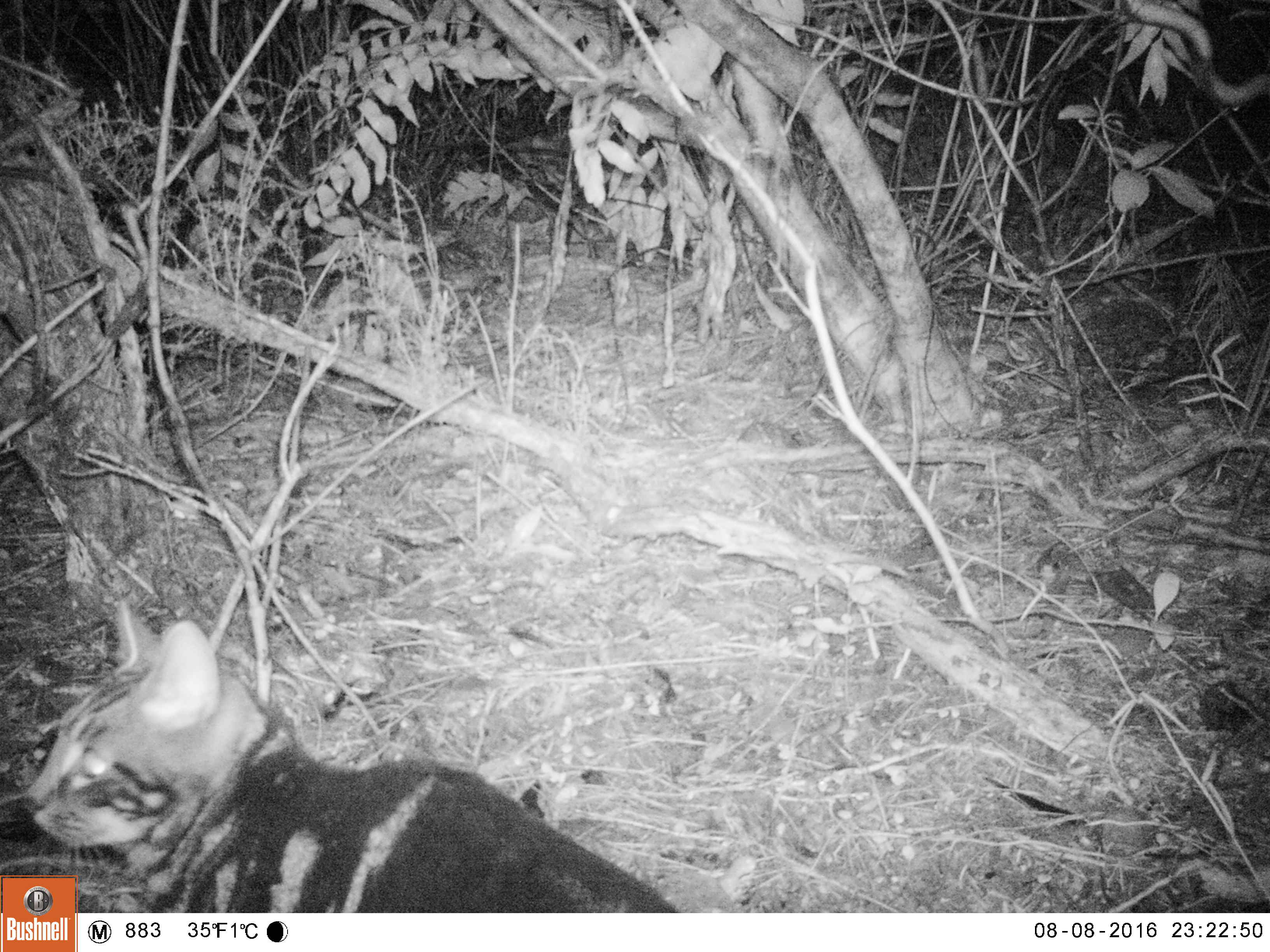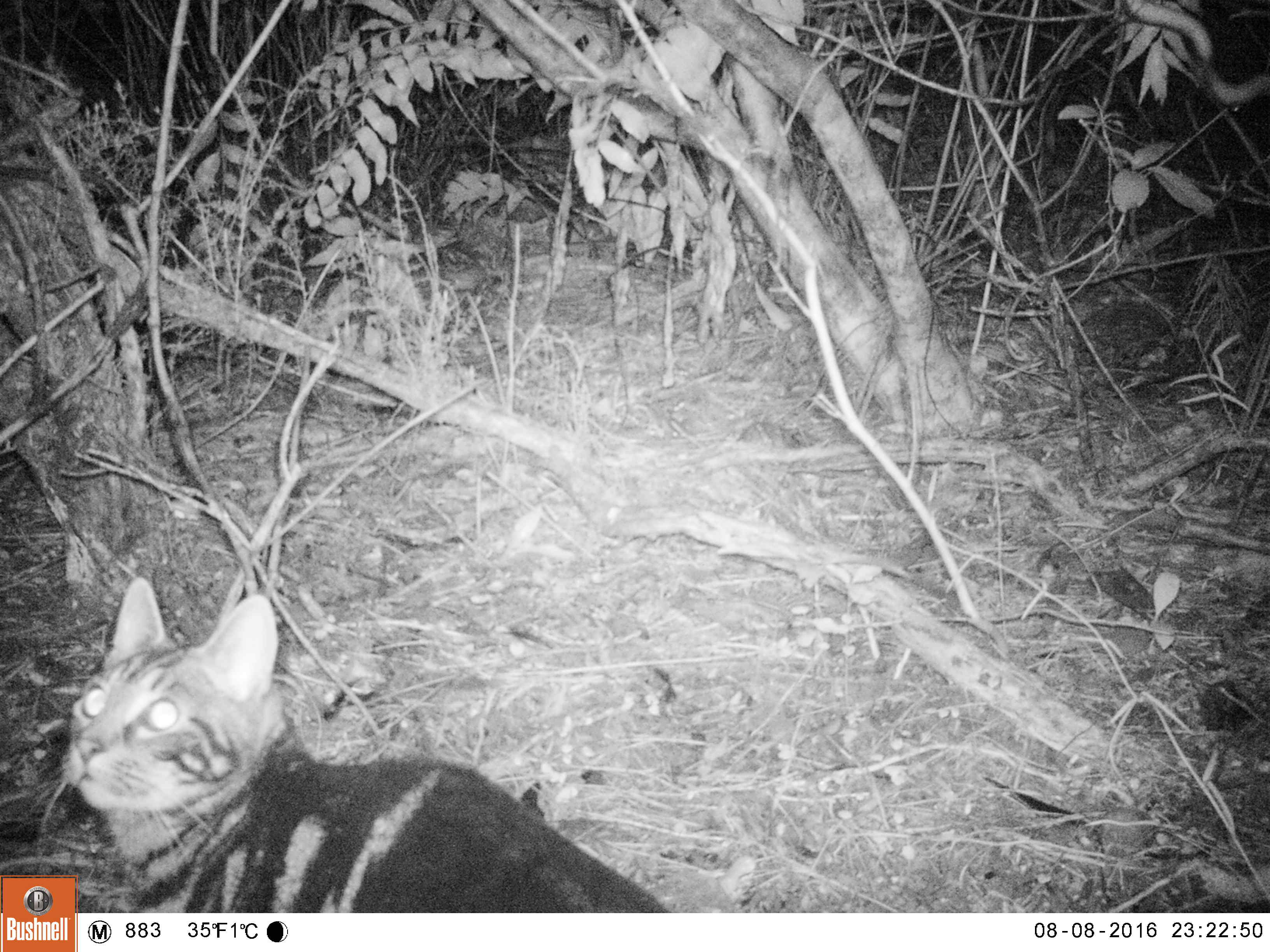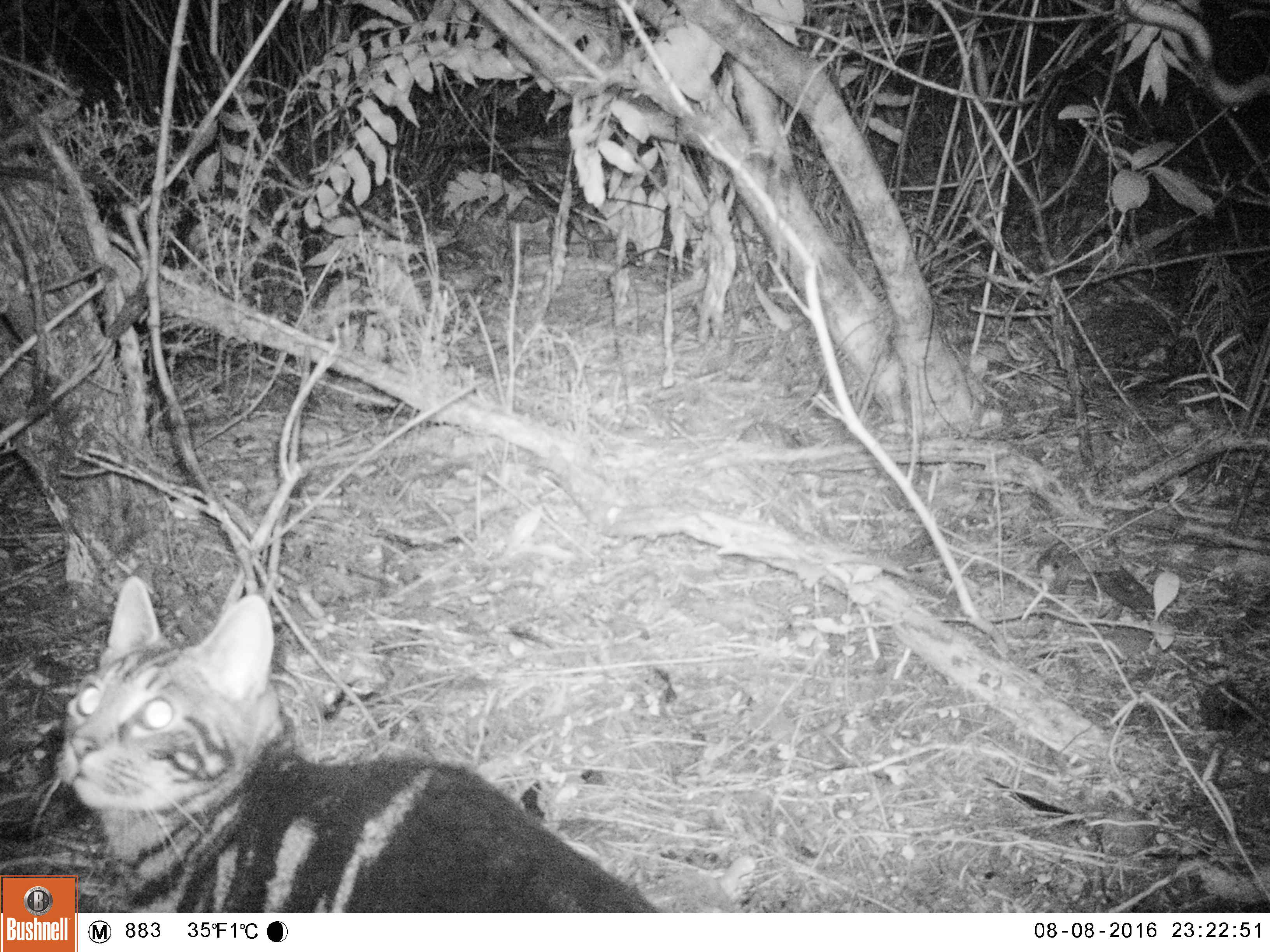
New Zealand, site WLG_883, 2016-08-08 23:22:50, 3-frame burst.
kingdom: Animalia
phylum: Chordata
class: Mammalia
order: Carnivora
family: Felidae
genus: Felis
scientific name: Felis catus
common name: domestic cat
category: cat